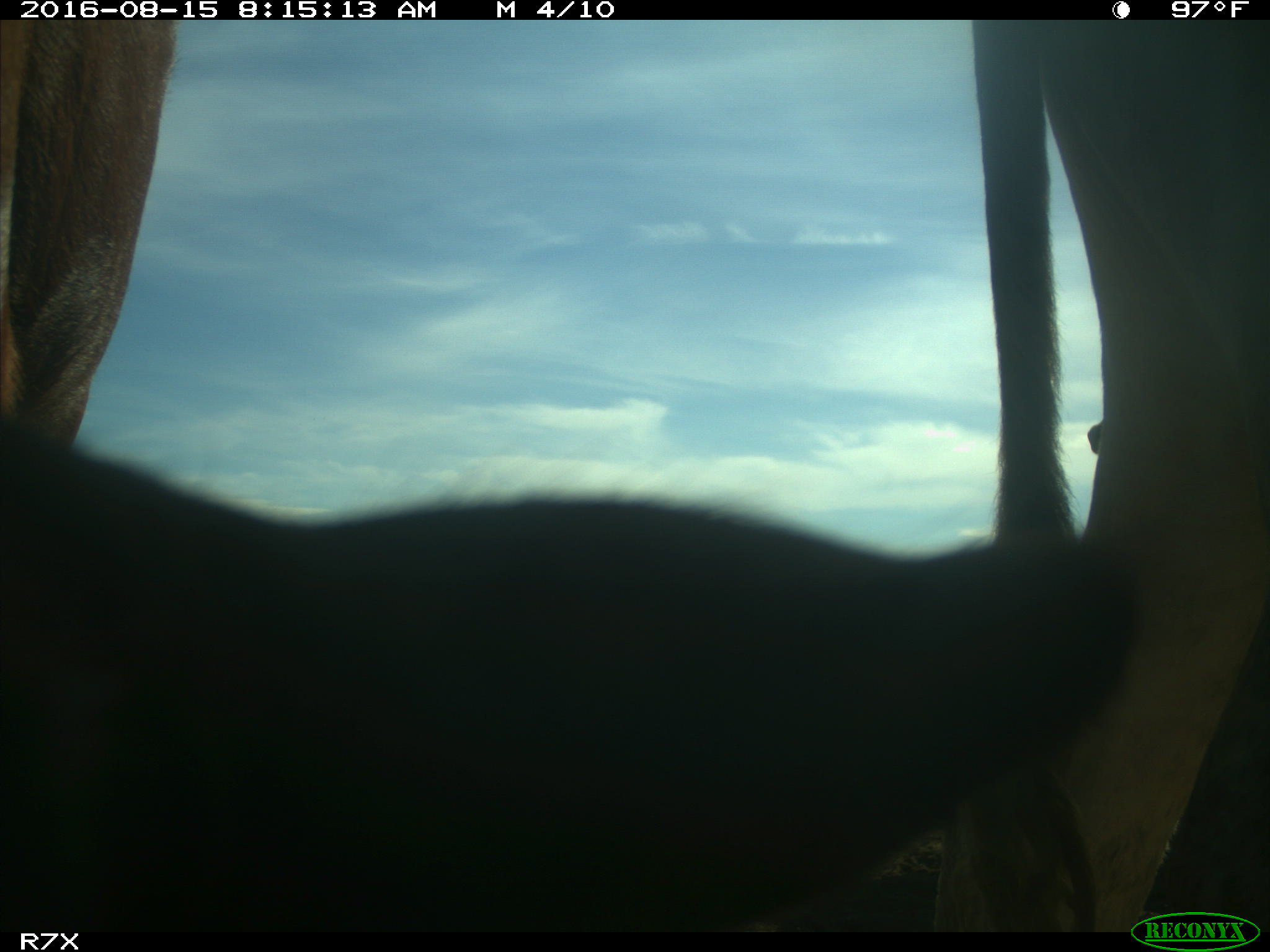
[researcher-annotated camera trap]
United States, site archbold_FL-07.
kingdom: Animalia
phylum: Chordata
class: Mammalia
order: Artiodactyla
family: Bovidae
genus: Bos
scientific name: Bos taurus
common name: domestic cow